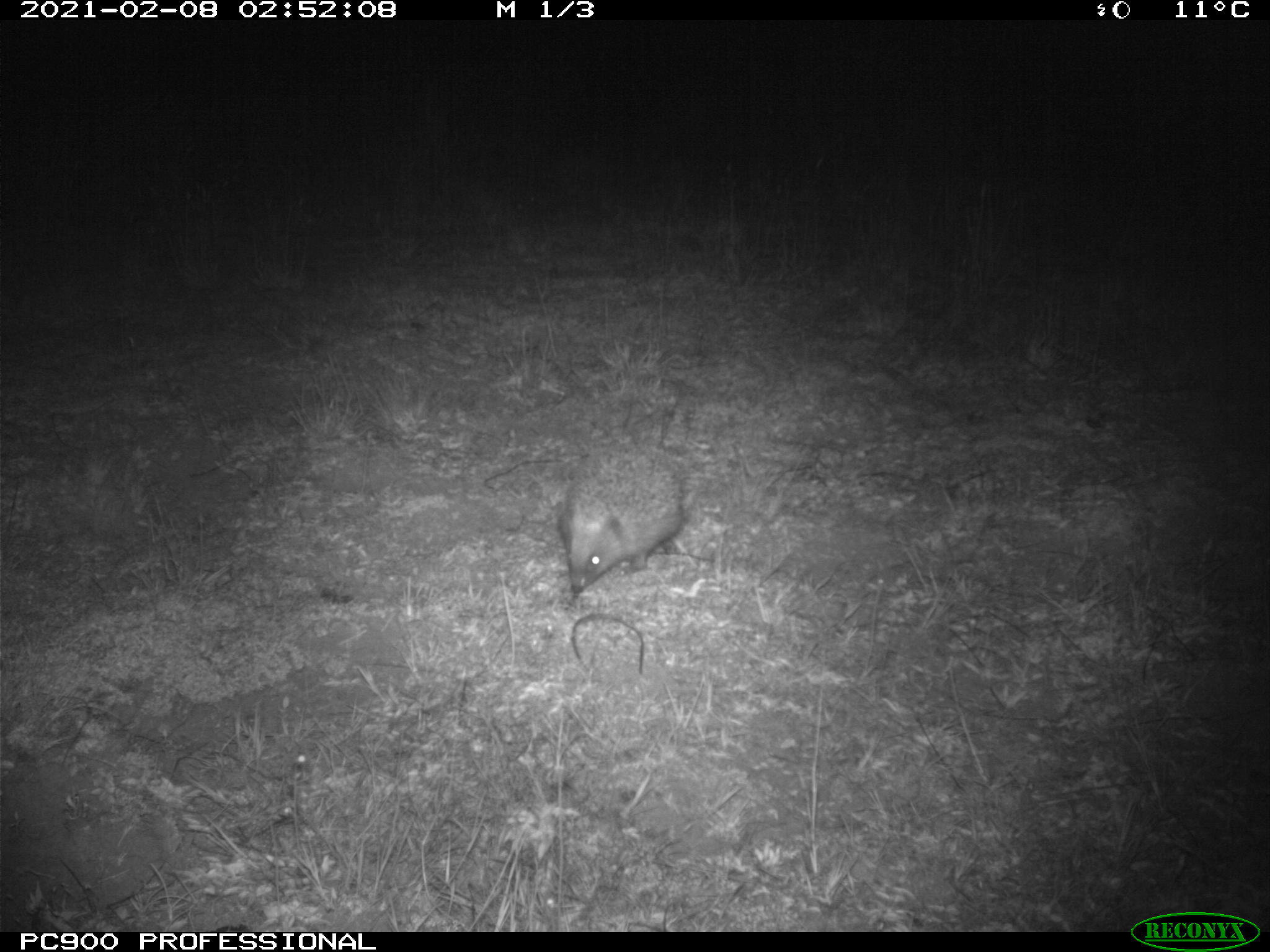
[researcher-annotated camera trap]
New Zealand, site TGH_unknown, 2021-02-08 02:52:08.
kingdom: Animalia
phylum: Chordata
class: Mammalia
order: Eulipotyphla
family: Erinaceidae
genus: Erinaceus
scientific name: Erinaceus europaeus europaeus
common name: european hedgehog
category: hedgehog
Hedgehog (european hedgehog) (Erinaceus europaeus europaeus).